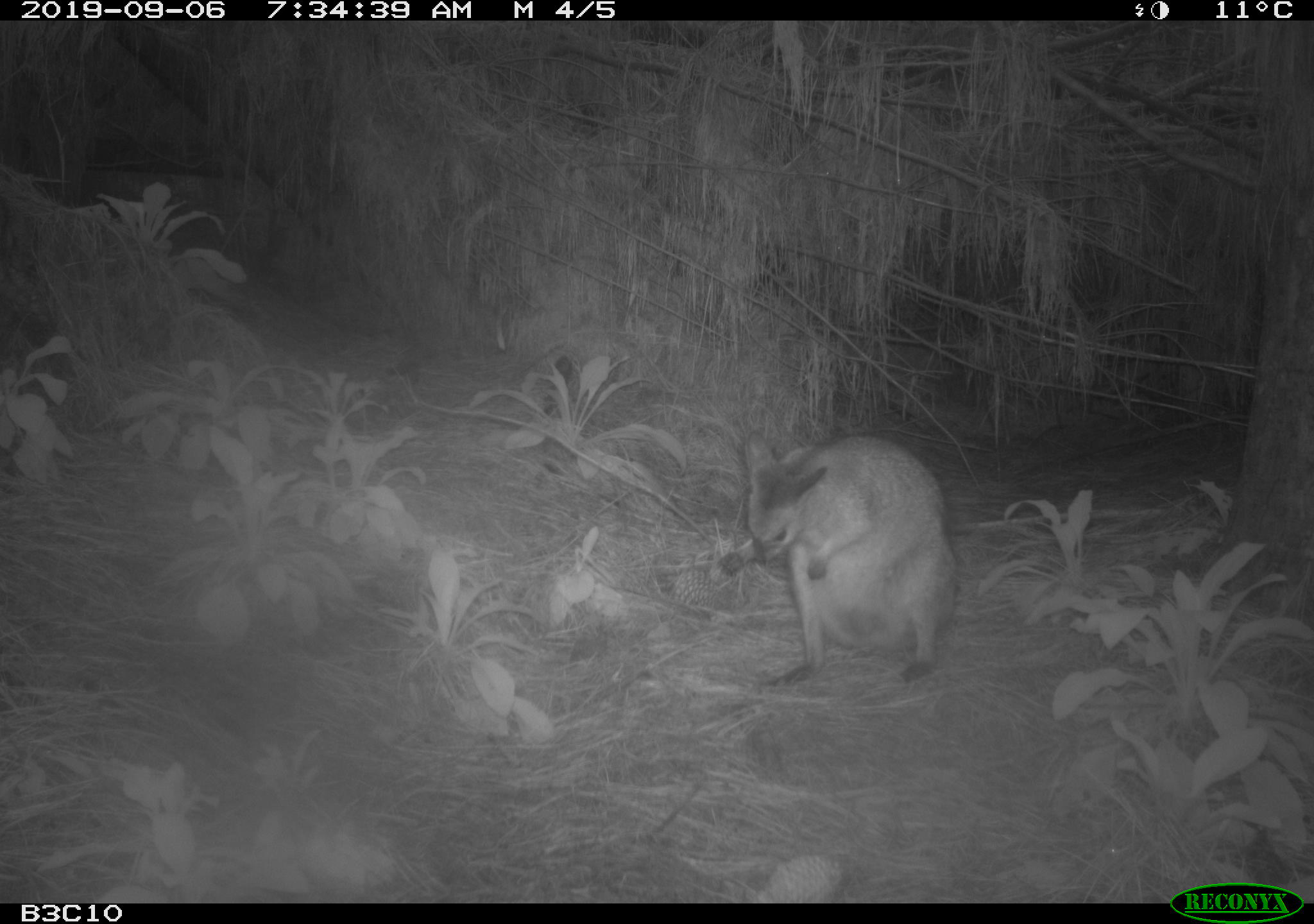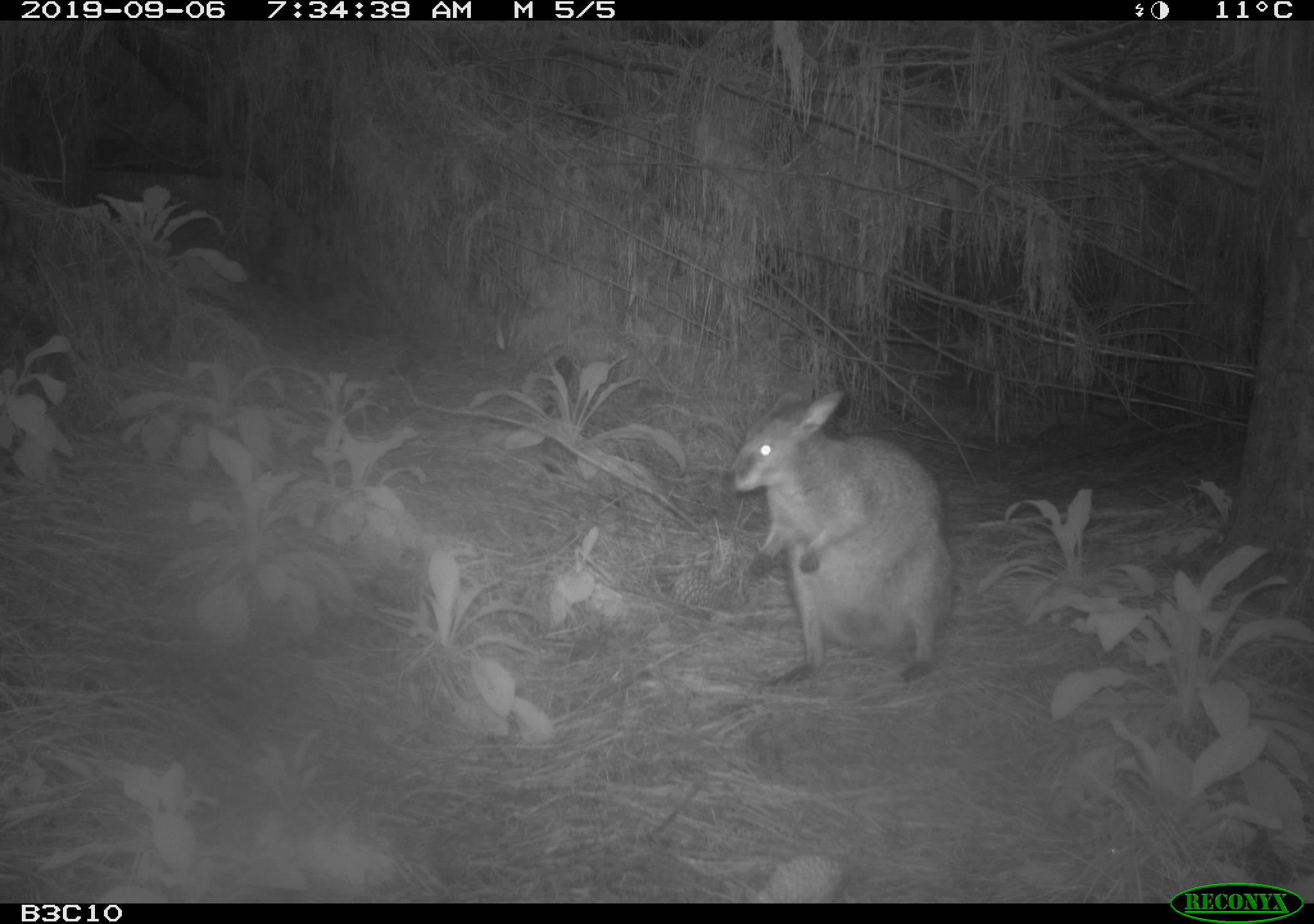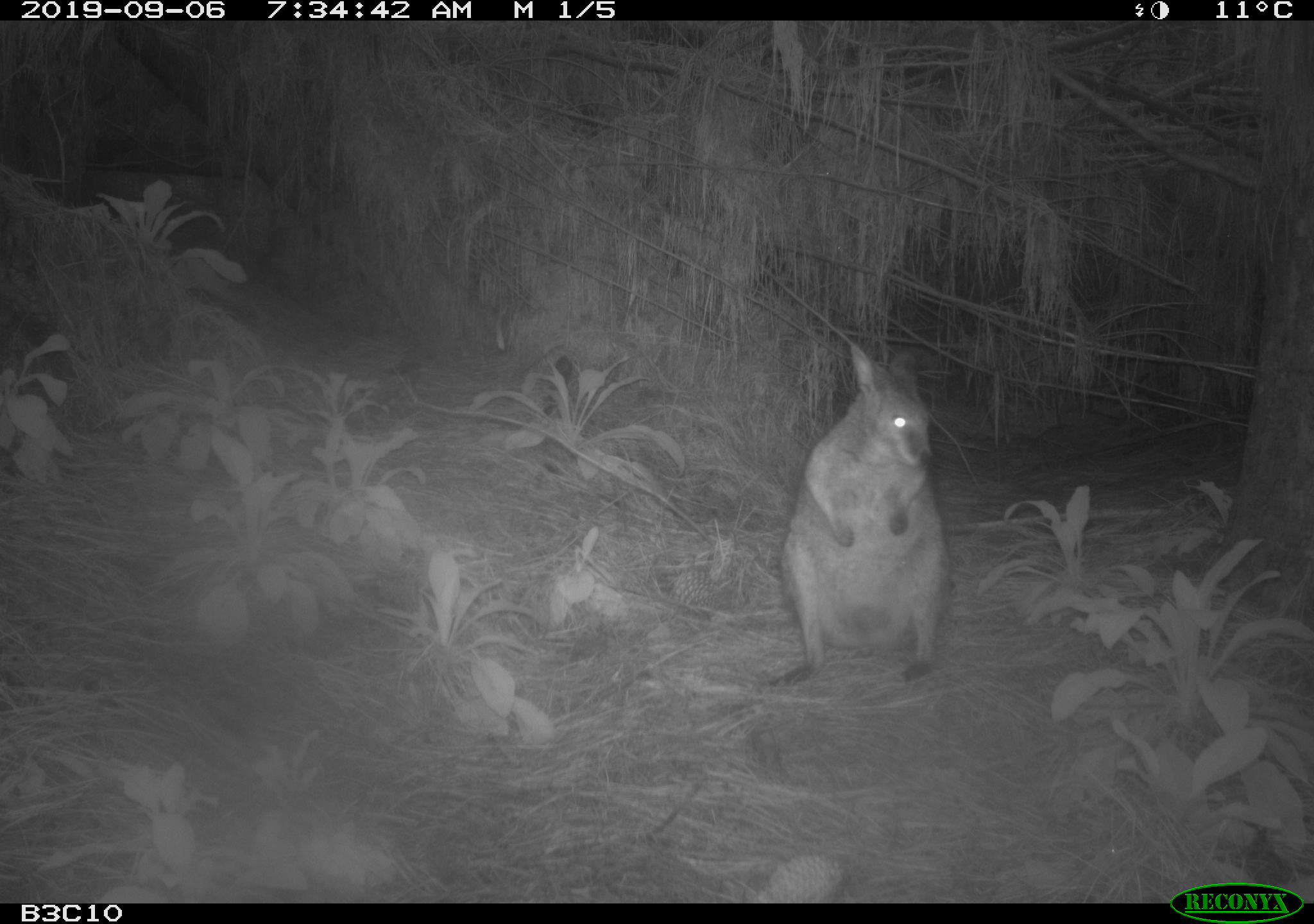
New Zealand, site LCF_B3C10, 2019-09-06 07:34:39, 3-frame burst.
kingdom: Animalia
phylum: Chordata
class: Mammalia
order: Diprotodontia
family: Macropodidae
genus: Notamacropus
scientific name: Notamacropus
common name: wallaby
Wallaby (Notamacropus).